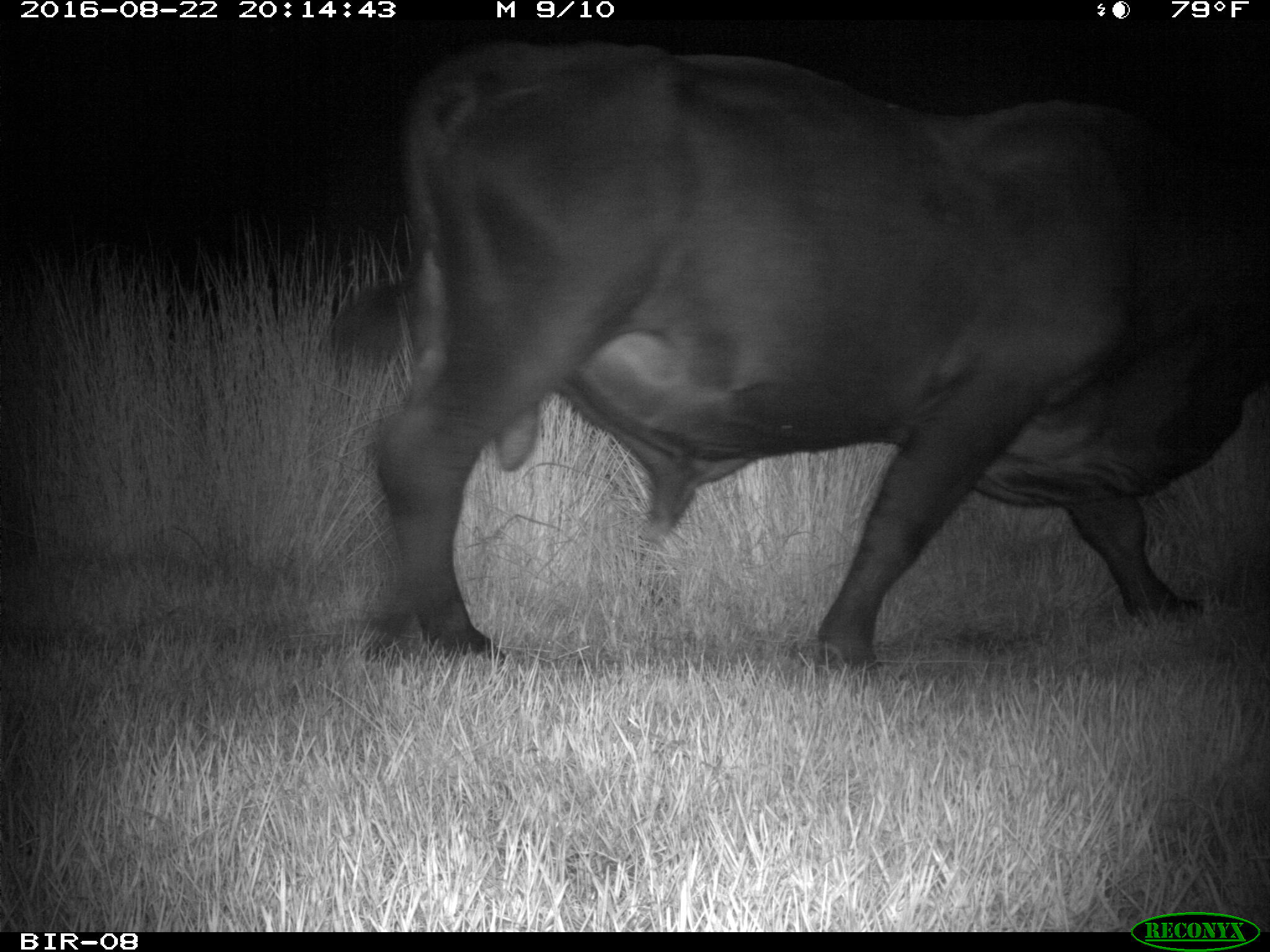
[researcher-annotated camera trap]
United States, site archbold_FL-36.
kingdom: Animalia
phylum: Chordata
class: Mammalia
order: Artiodactyla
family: Bovidae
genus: Bos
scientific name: Bos taurus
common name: domestic cow